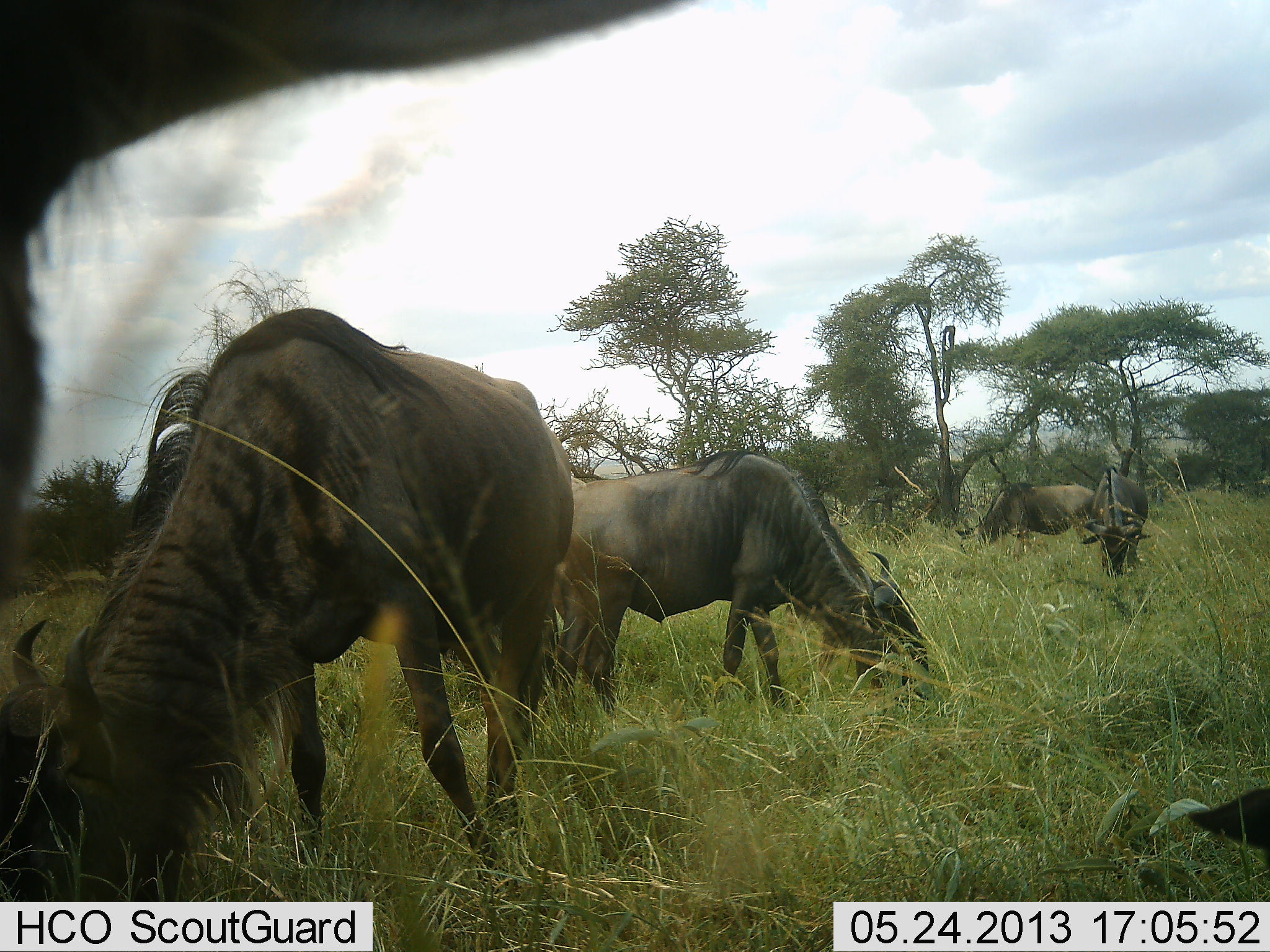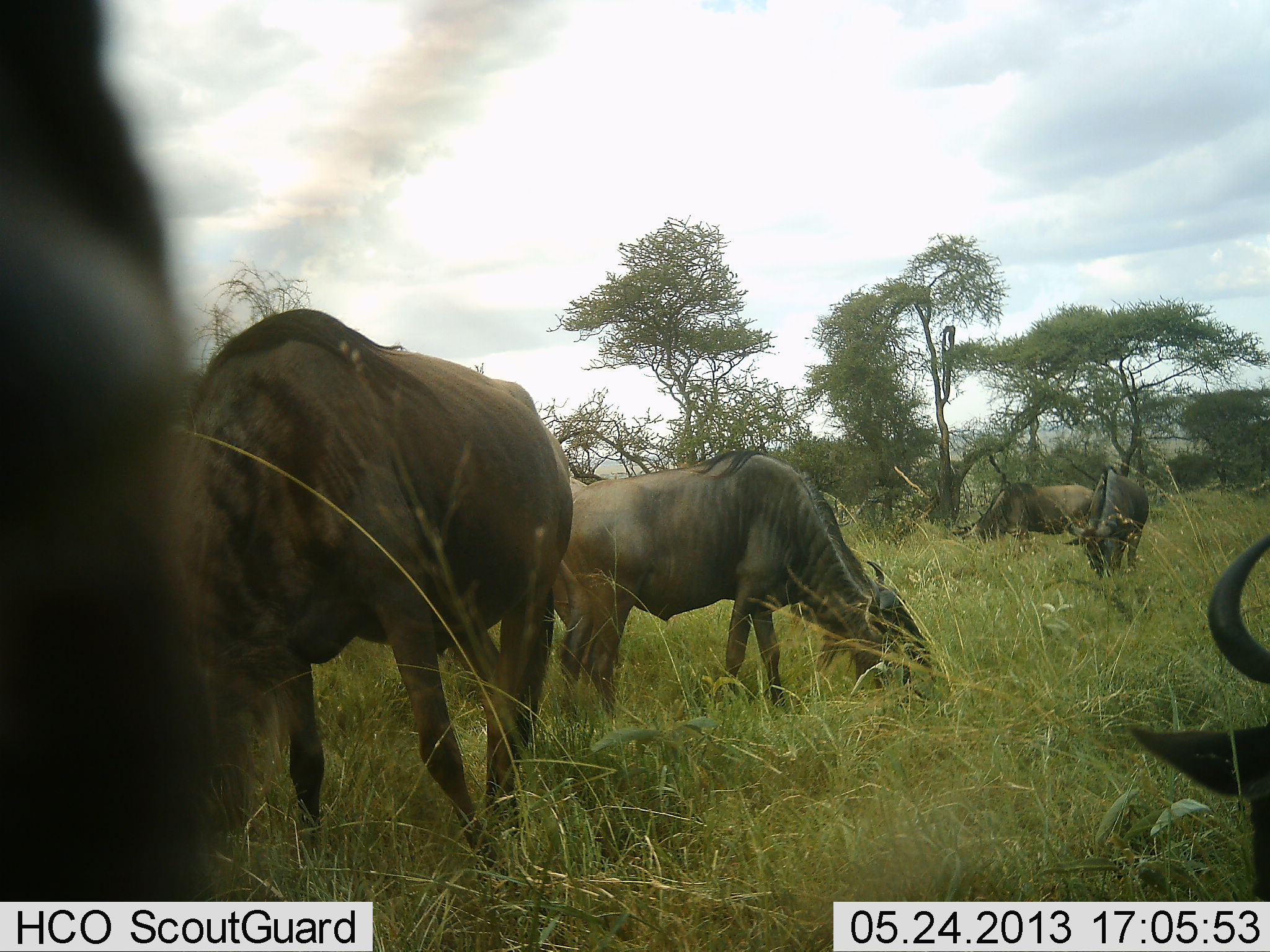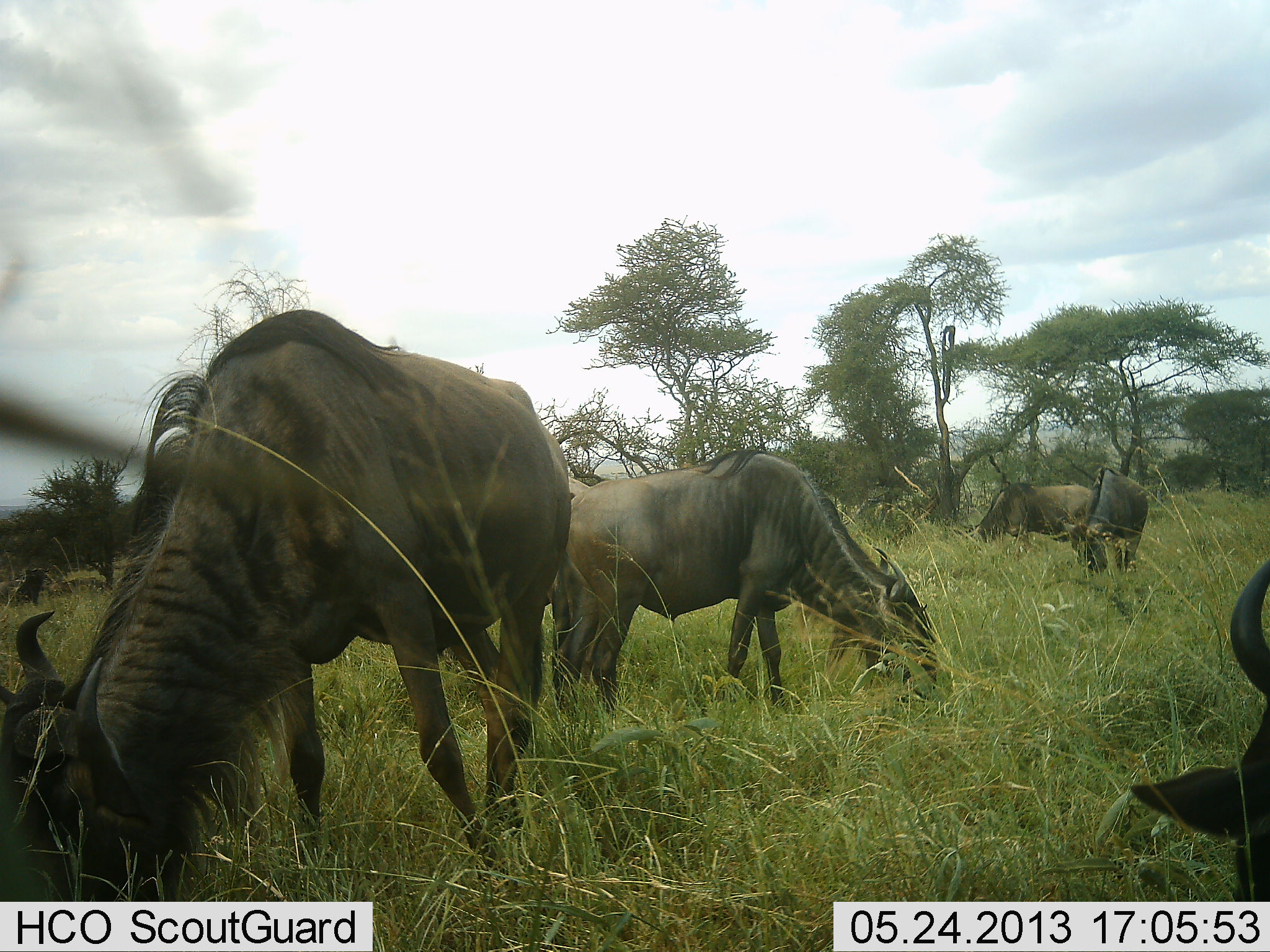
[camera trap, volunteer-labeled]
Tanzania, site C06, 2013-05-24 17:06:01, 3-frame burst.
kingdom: Animalia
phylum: Chordata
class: Mammalia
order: Artiodactyla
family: Bovidae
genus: Connochaetes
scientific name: Connochaetes taurinus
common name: blue wildebeest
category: wildebeest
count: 6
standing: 26%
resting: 10%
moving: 10%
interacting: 0%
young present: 0%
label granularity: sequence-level